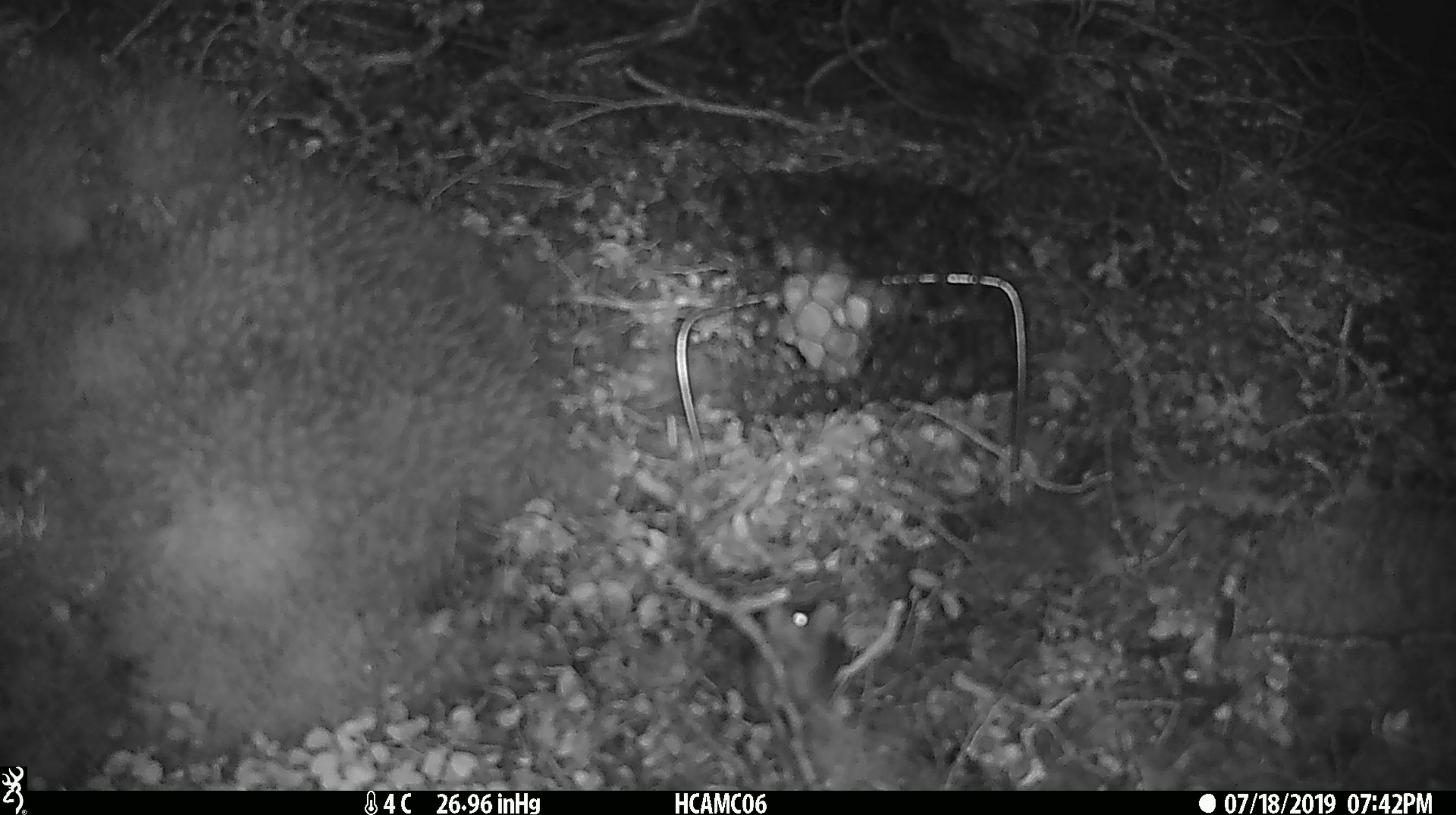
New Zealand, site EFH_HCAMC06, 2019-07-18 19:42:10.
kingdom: Animalia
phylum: Chordata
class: Mammalia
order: Rodentia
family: Muridae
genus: Mus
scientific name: Mus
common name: mouse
Mouse (Mus).